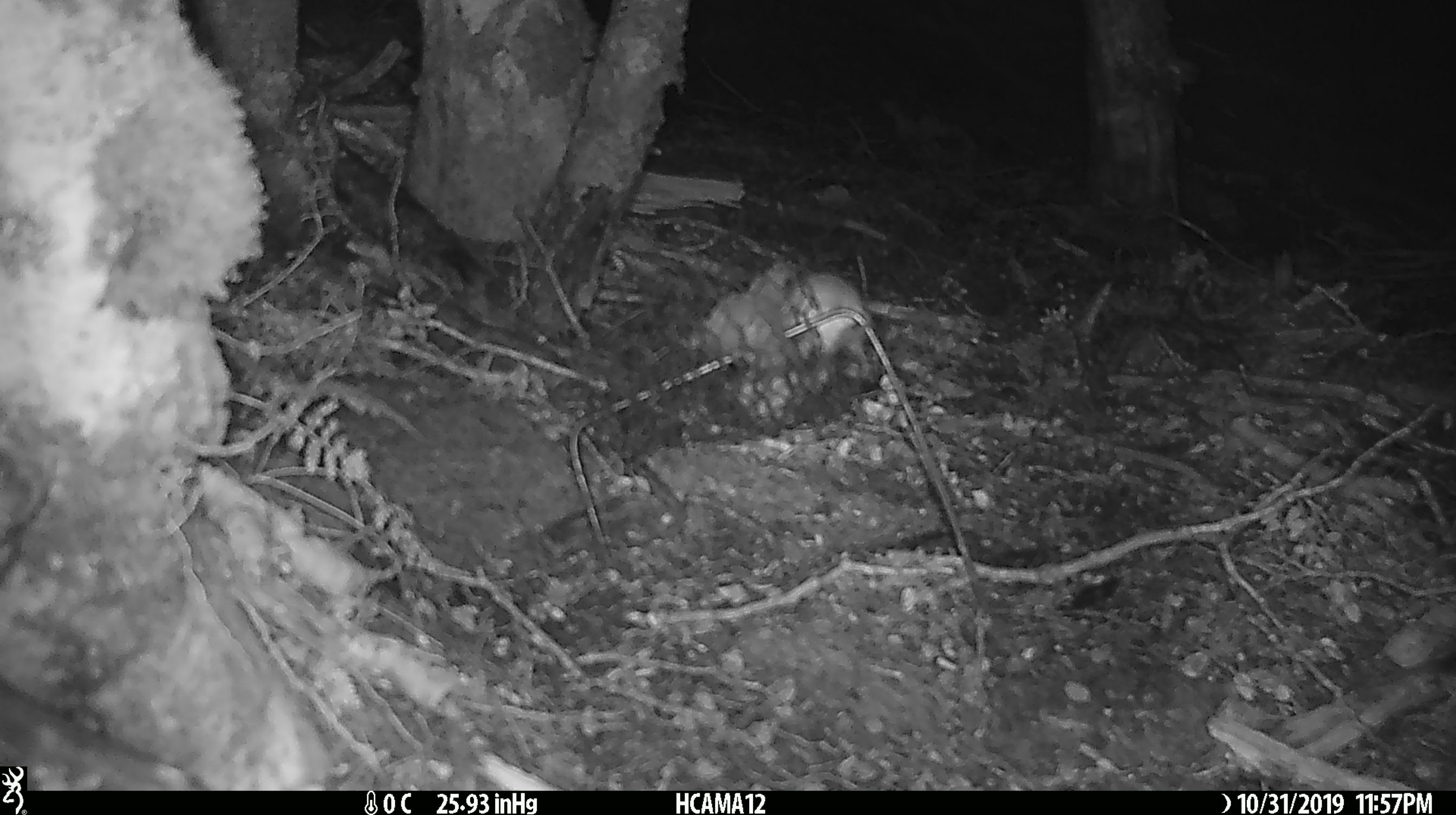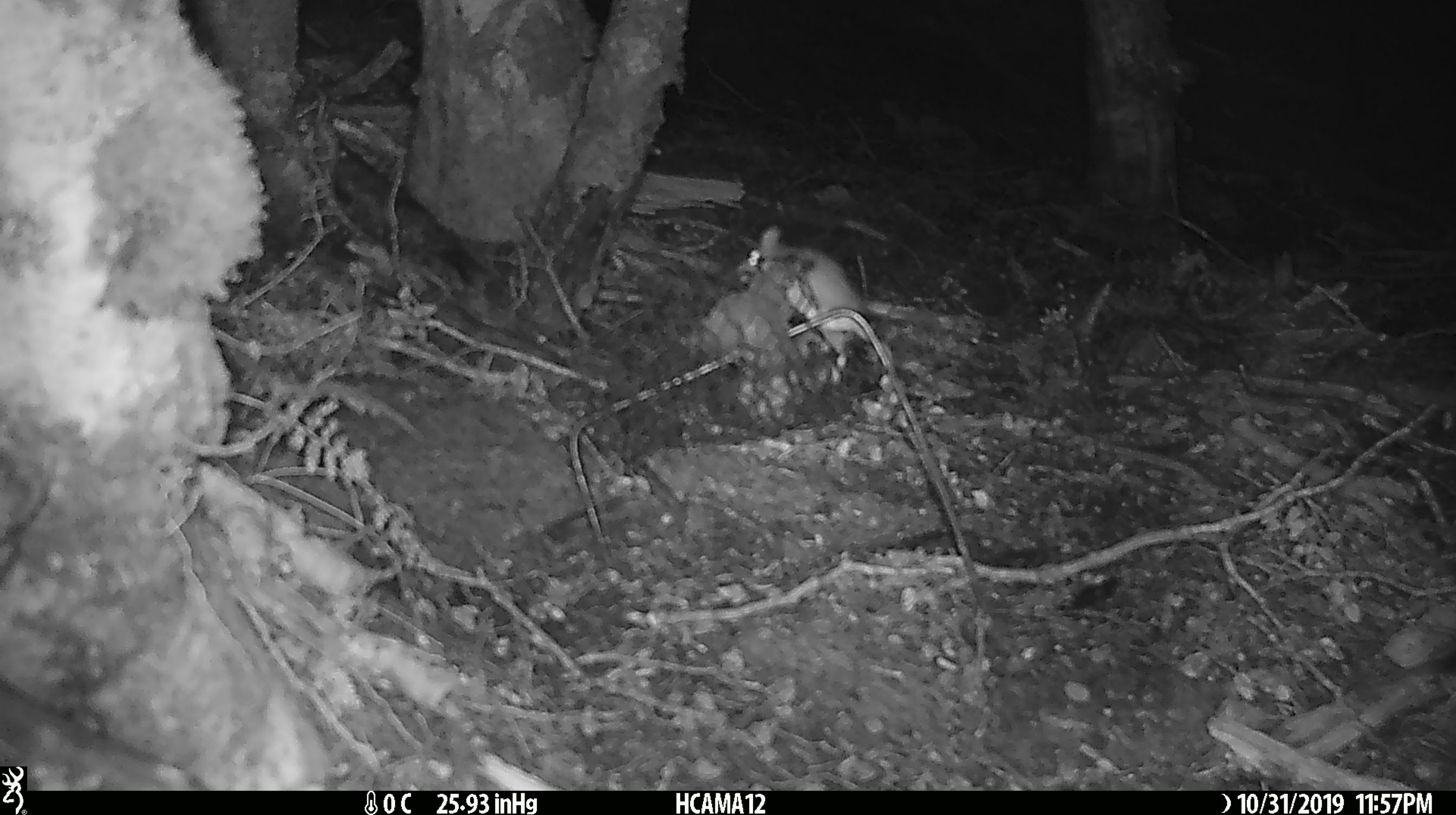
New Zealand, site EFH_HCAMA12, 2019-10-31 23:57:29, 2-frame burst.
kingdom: Animalia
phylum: Chordata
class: Mammalia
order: Rodentia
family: Muridae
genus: Mus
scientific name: Mus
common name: mouse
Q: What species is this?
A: Mouse (Mus).